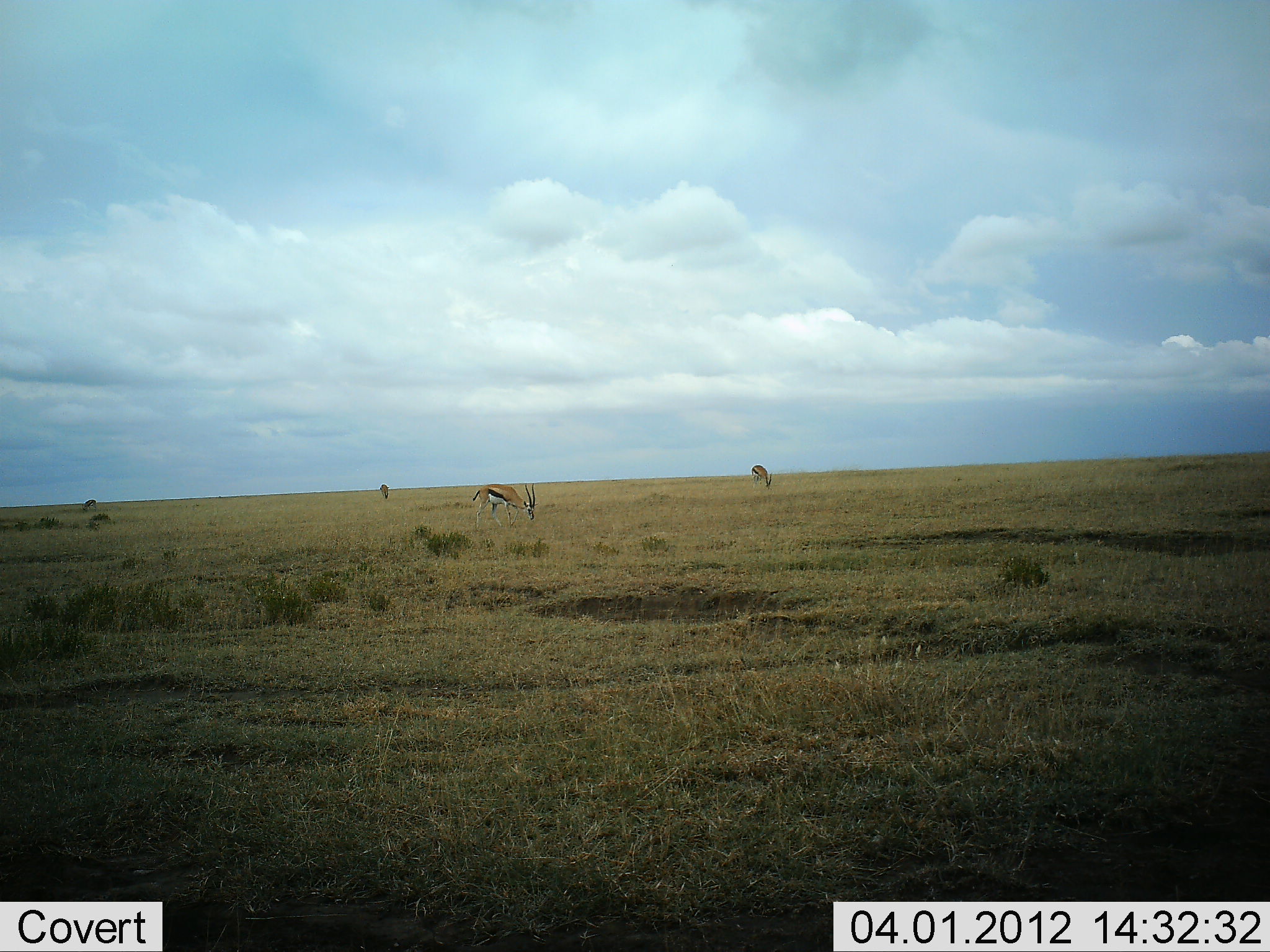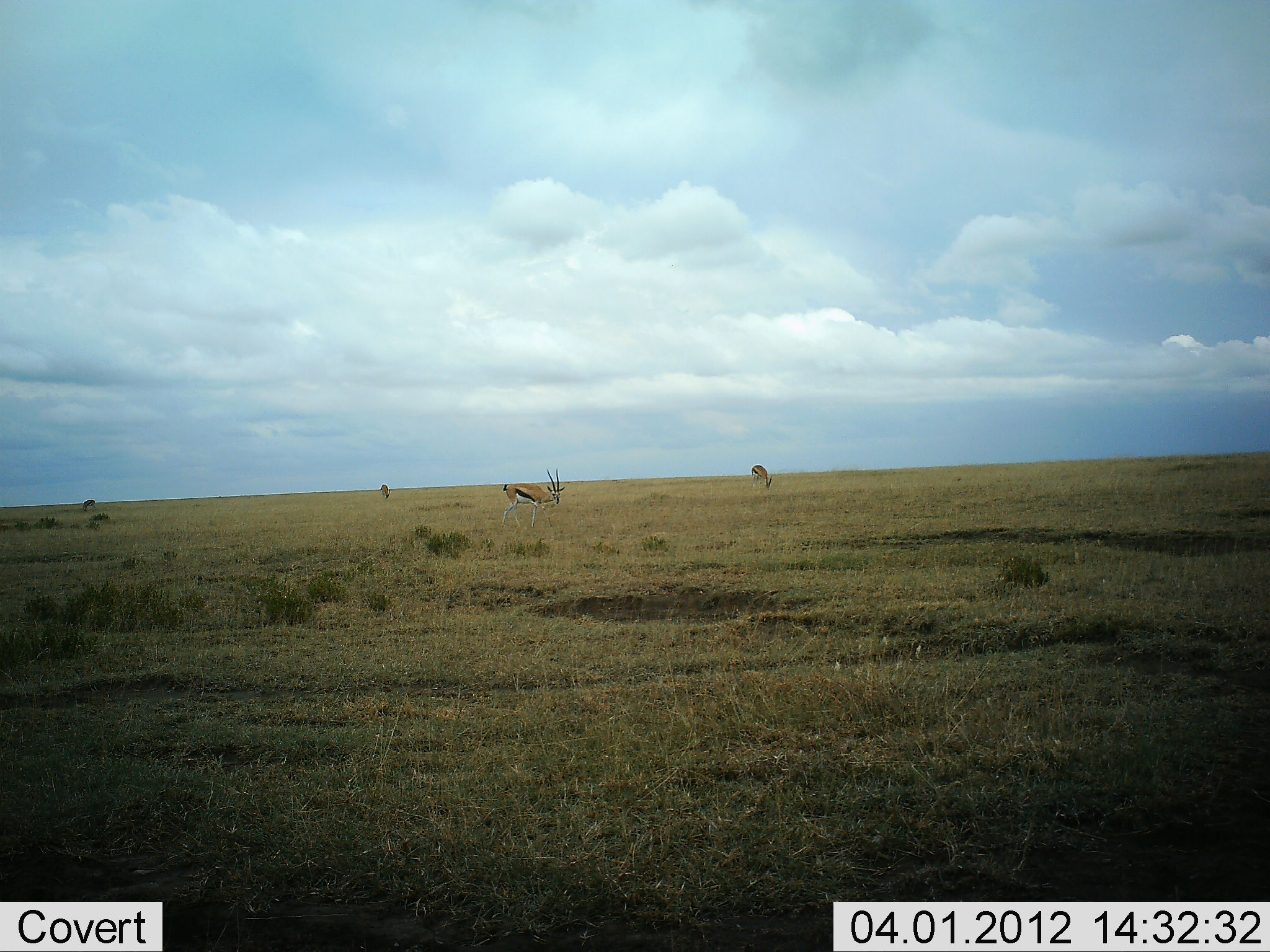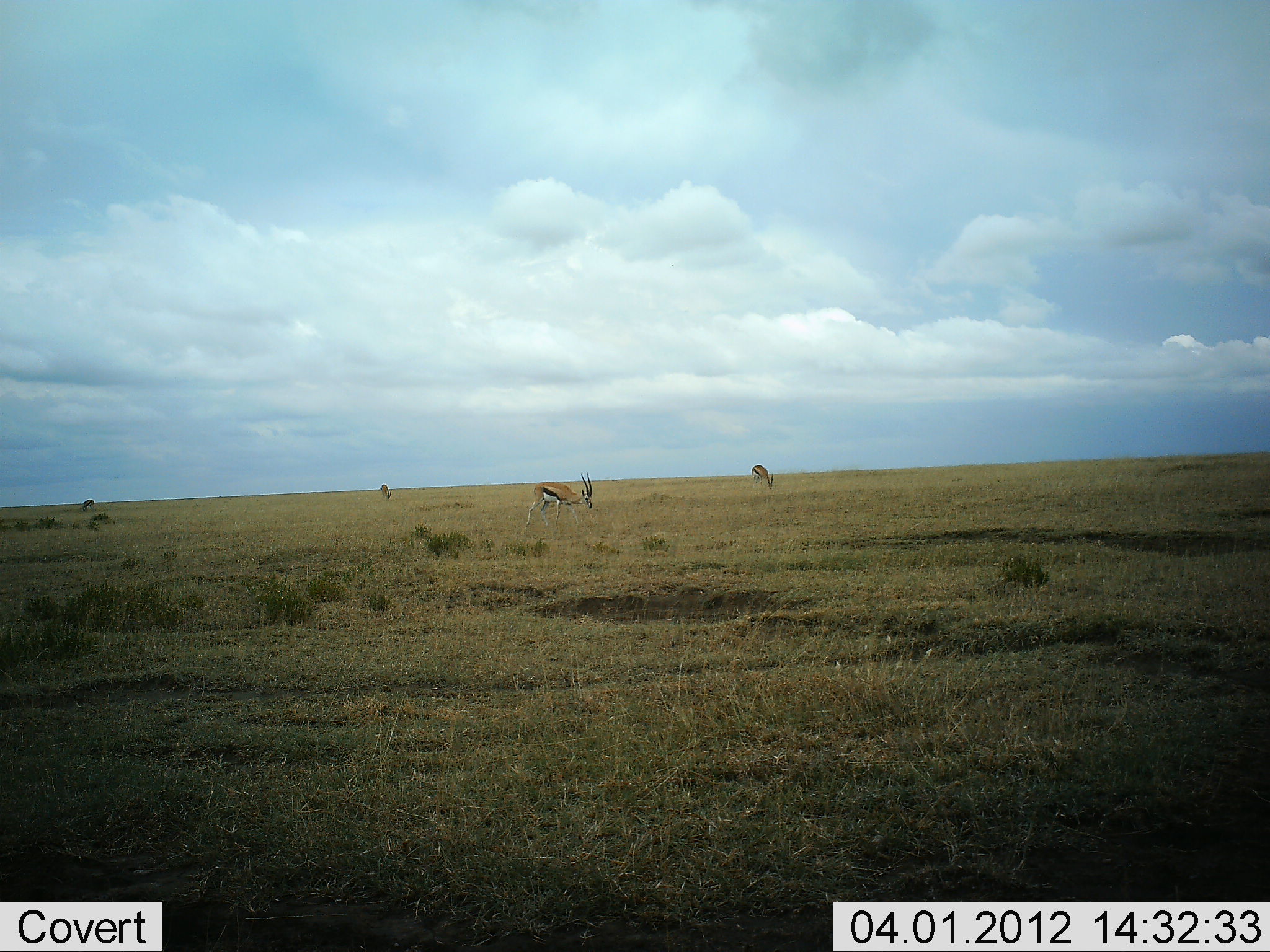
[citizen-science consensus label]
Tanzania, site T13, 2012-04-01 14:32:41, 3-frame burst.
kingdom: Animalia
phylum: Chordata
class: Mammalia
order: Artiodactyla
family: Bovidae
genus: Eudorcas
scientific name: Eudorcas thomsonii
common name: thomson's gazelle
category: gazellethomsons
Gazellethomsons (thomson's gazelle) (Eudorcas thomsonii), count 4. Behavior (volunteer vote fractions): standing 46%, resting 0%, moving 38%, interacting 0%. Young present (vote fraction): 0%. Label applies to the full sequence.